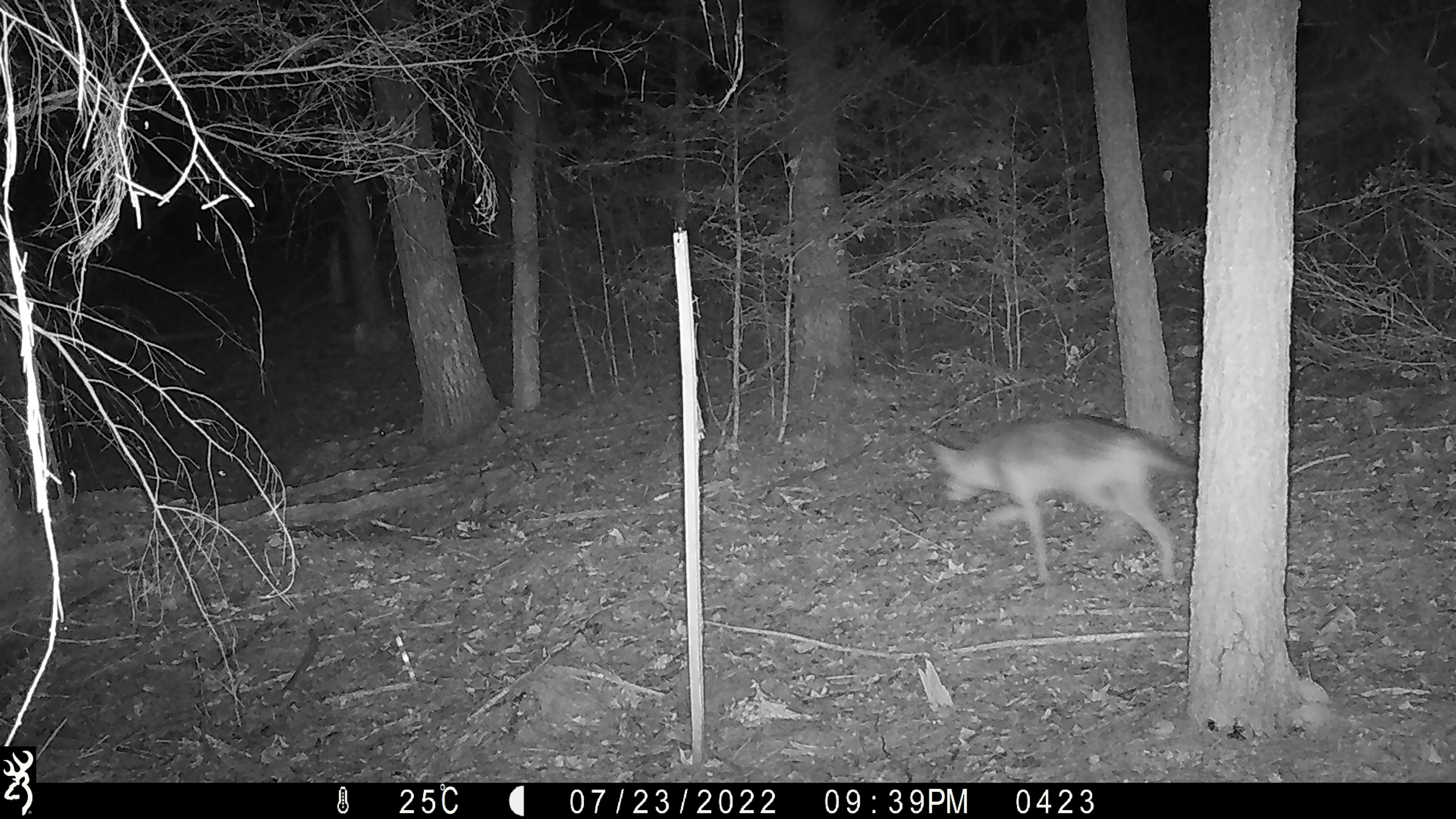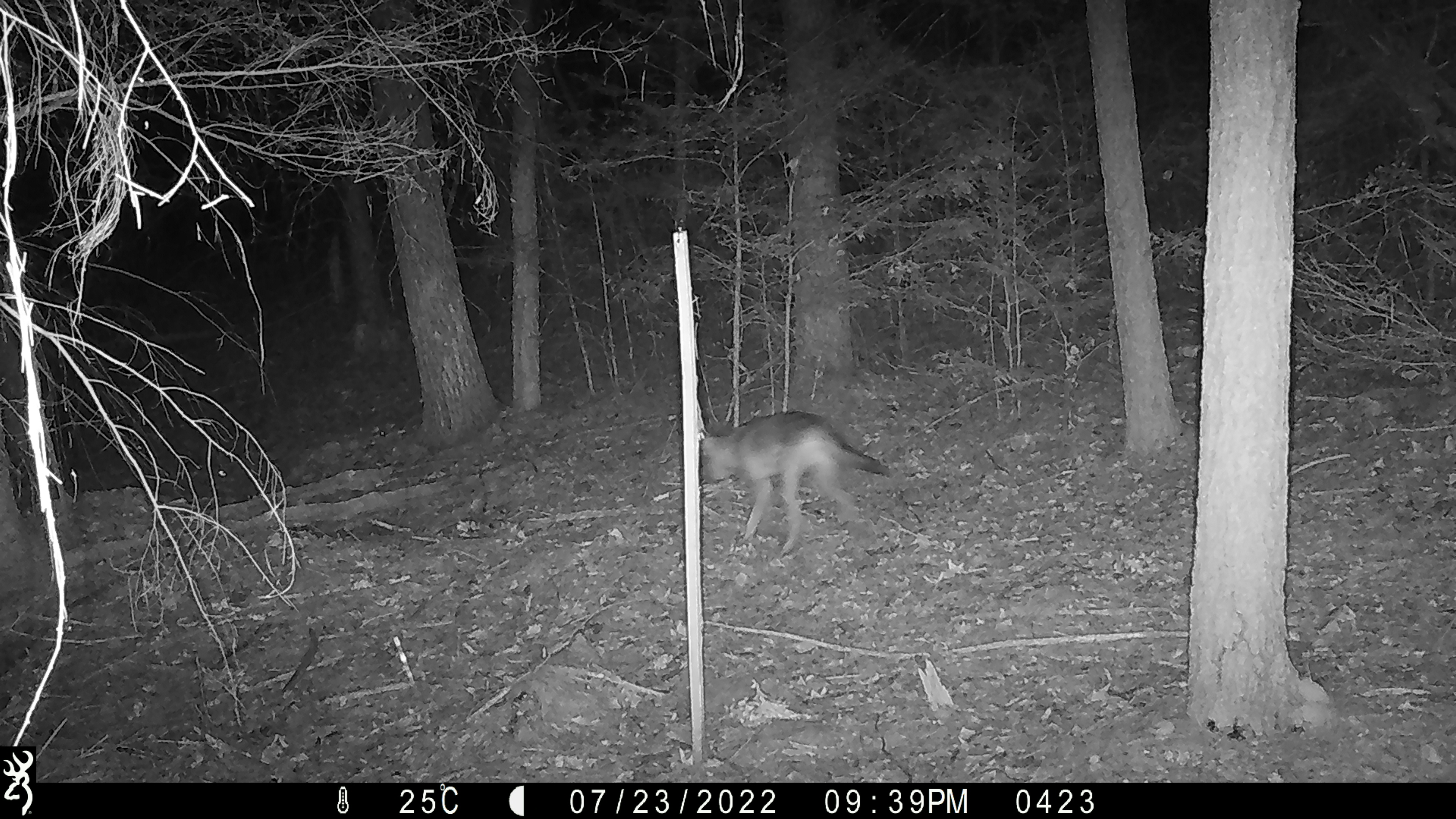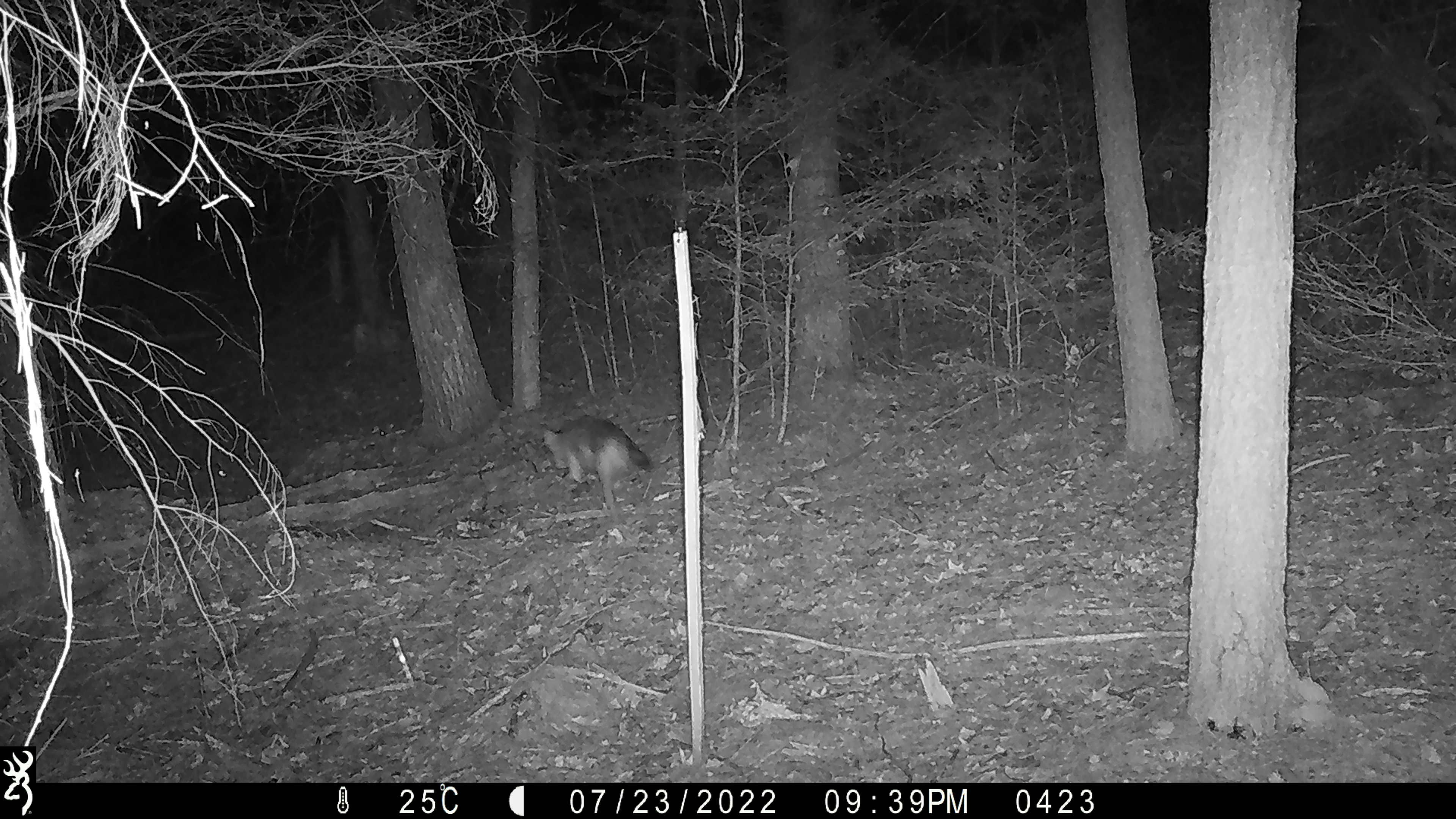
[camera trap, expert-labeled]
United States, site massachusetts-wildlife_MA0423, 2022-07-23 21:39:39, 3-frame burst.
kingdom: Animalia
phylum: Chordata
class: Mammalia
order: Carnivora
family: Canidae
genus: Canis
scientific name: Canis latrans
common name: coyote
Coyote (Canis latrans).